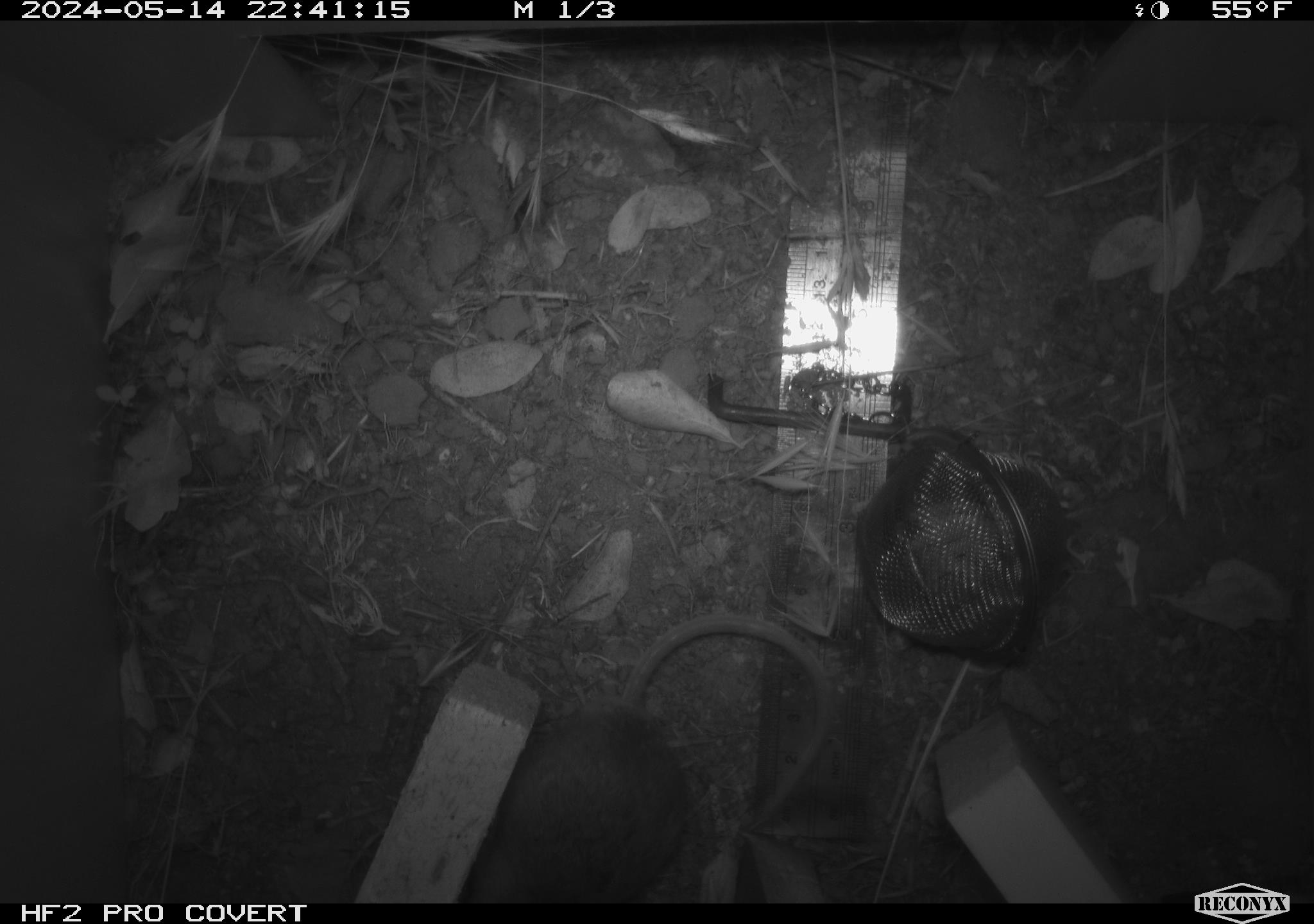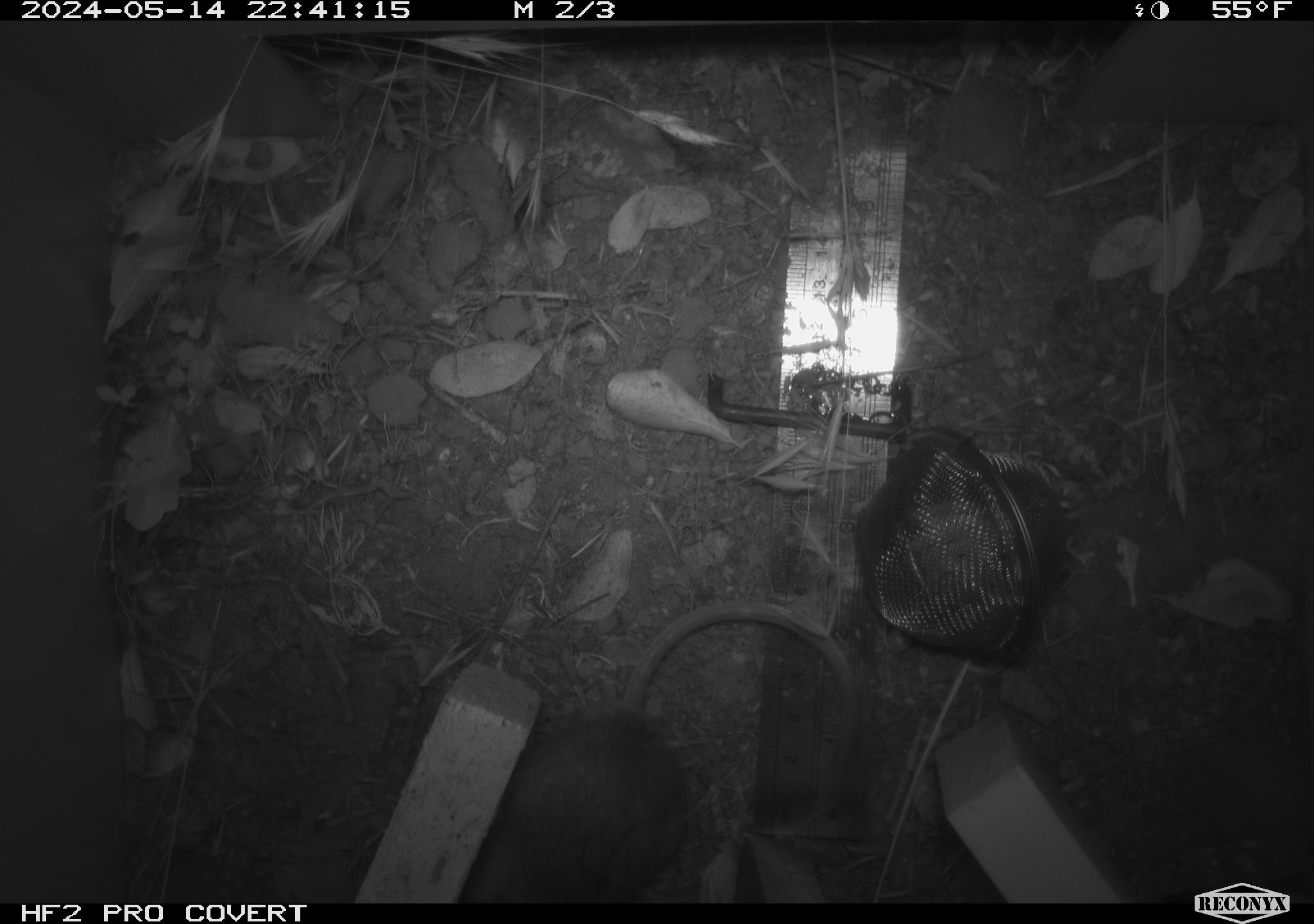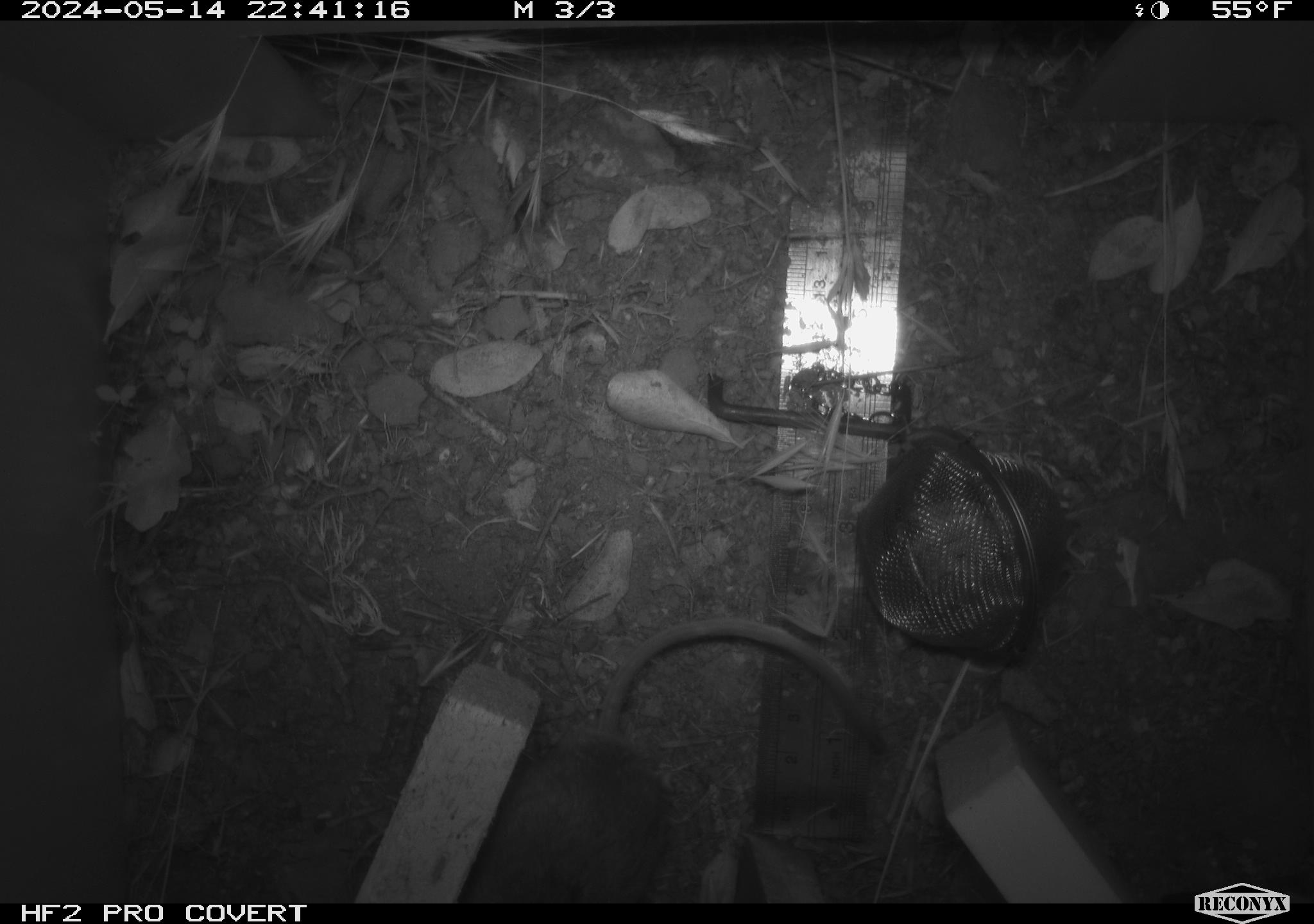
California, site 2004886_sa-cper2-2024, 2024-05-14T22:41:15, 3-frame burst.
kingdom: Animalia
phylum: Chordata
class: Mammalia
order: Rodentia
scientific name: Rodentia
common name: rodent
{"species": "rodent (Rodentia)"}